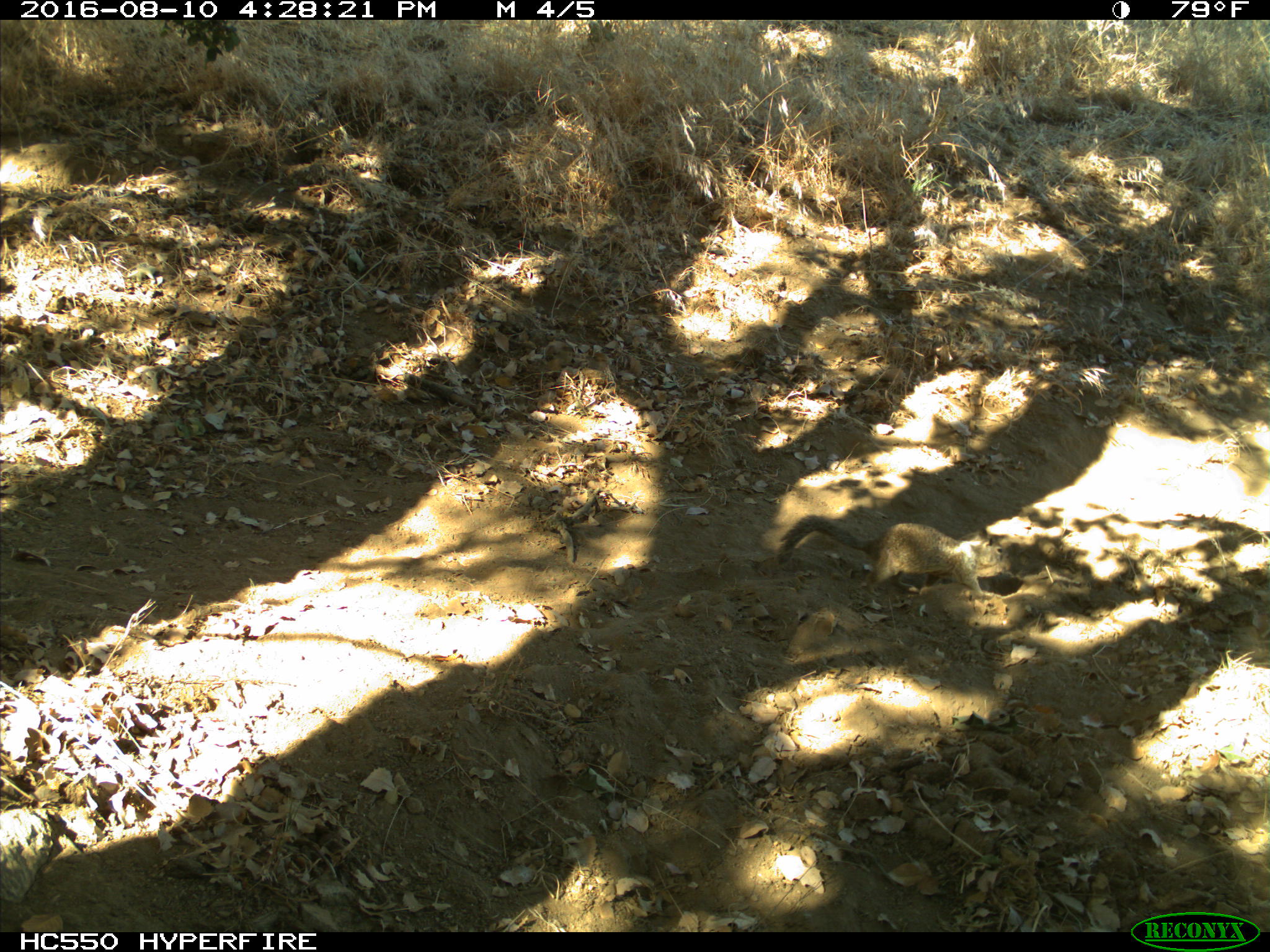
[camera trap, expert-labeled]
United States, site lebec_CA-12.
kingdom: Animalia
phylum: Chordata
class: Mammalia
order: Rodentia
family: Sciuridae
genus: Otospermophilus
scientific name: Otospermophilus beecheyi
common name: california ground squirrel